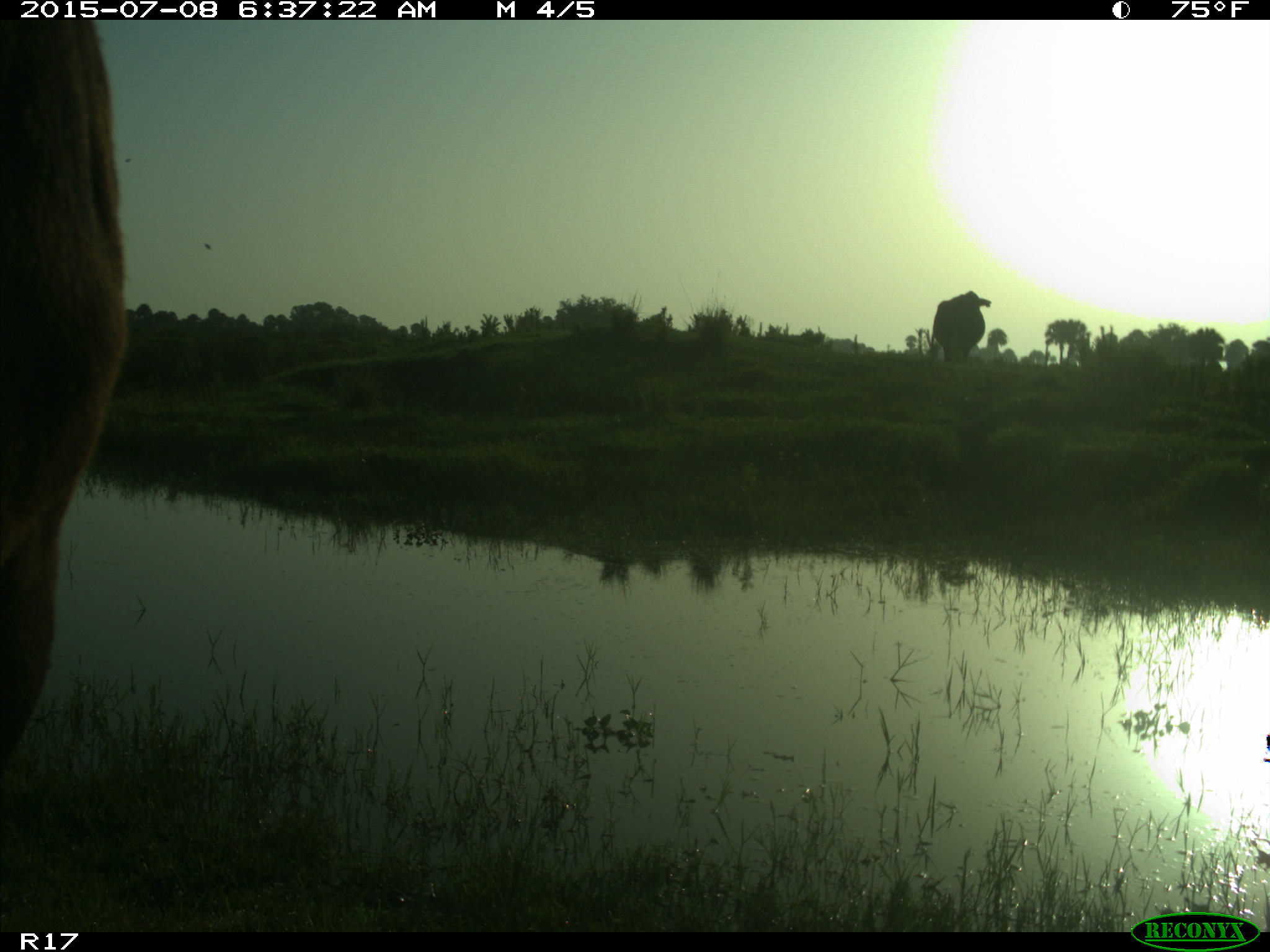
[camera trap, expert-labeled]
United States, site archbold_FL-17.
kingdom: Animalia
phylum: Chordata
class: Mammalia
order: Artiodactyla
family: Bovidae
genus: Bos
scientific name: Bos taurus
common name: domestic cow